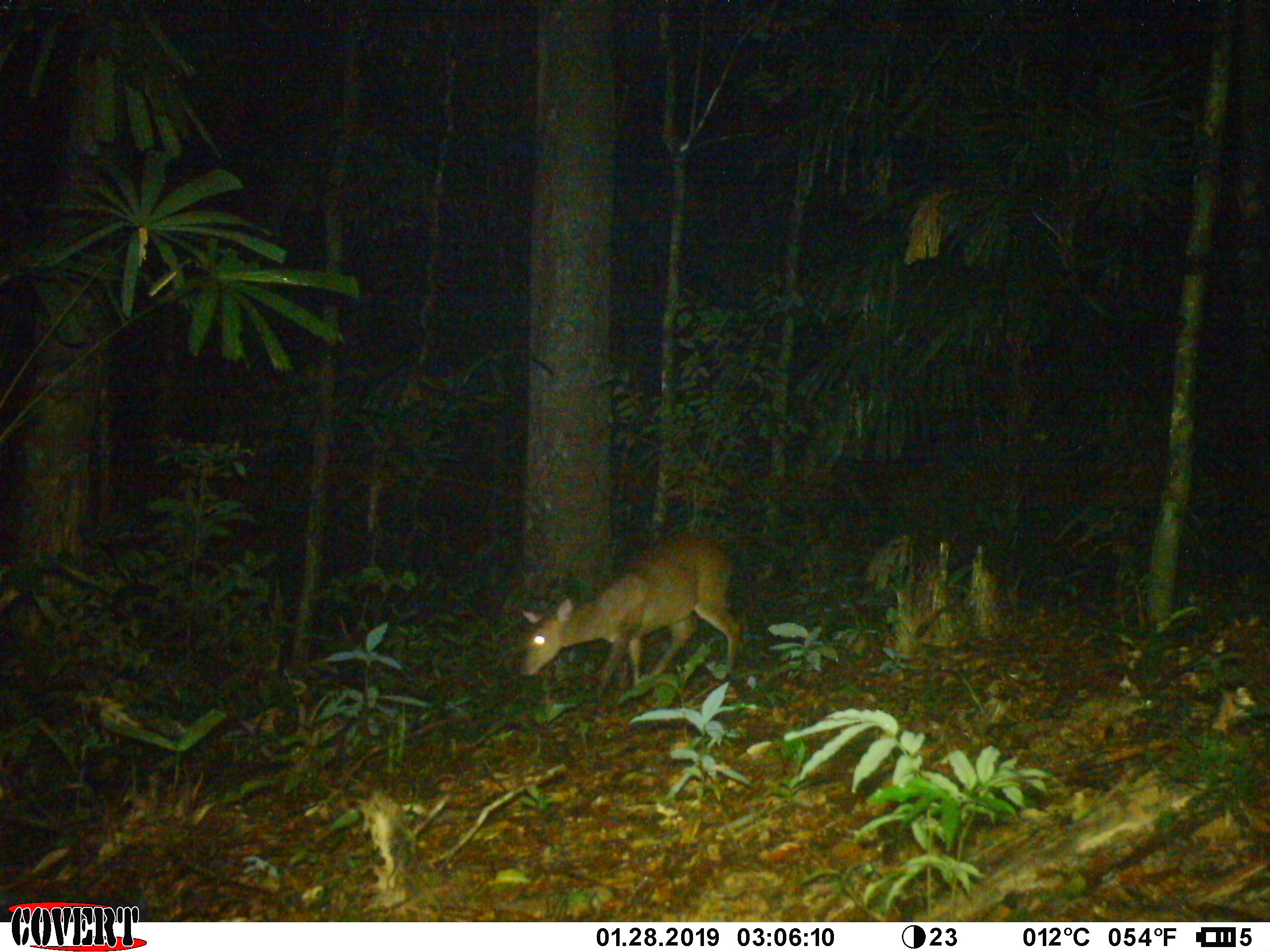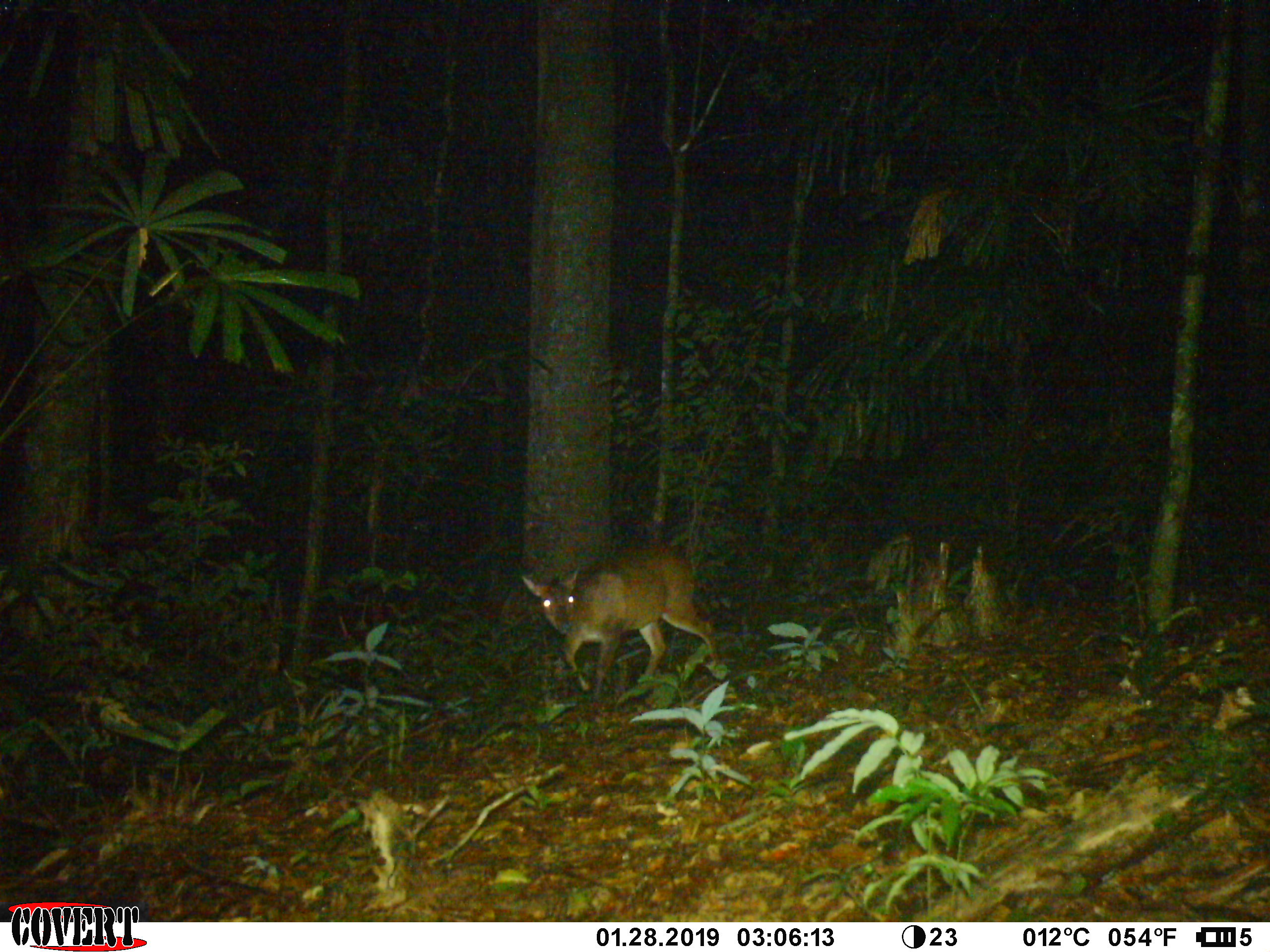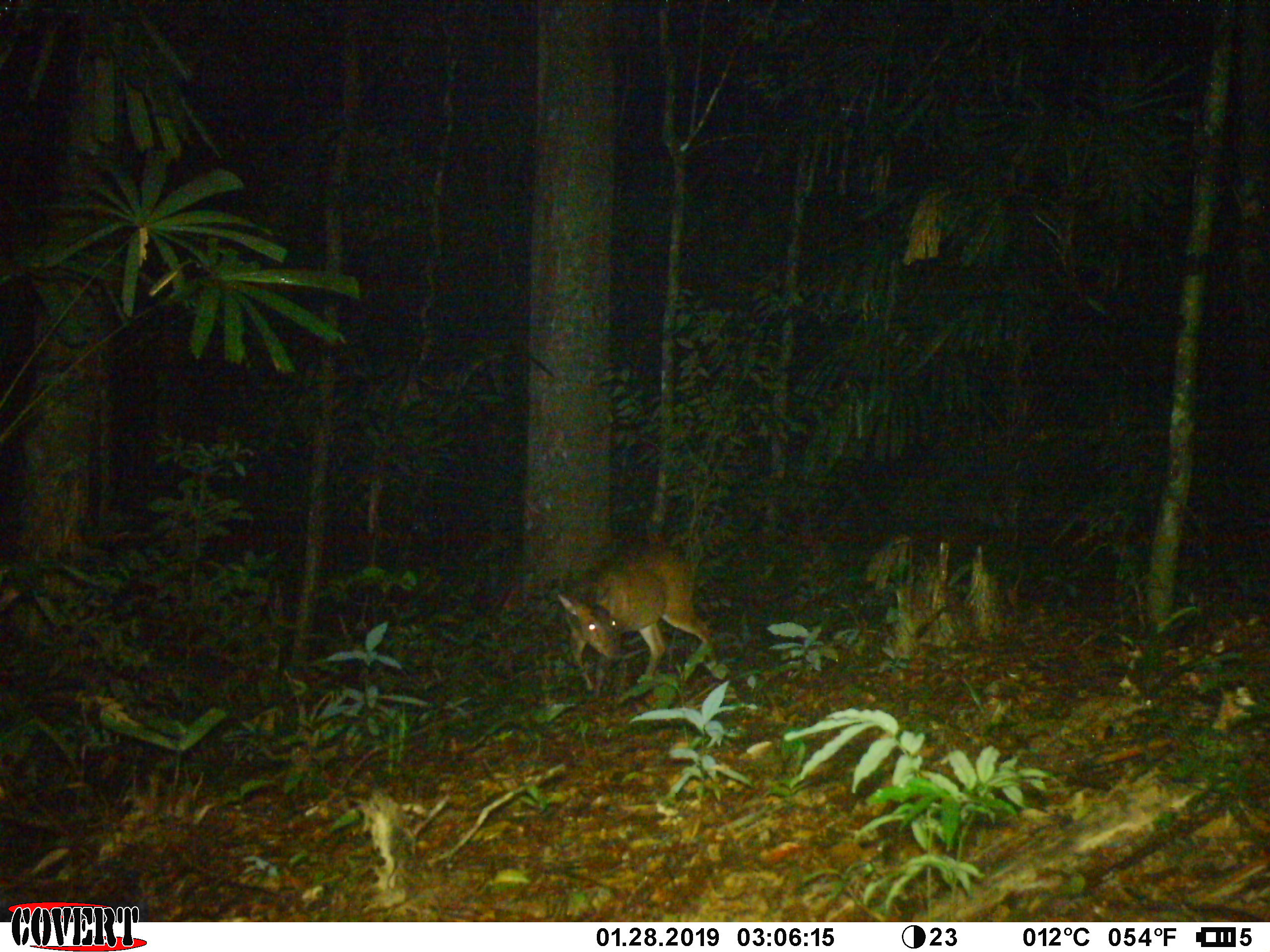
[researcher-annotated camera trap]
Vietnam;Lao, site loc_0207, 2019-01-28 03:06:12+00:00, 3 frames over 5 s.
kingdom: Animalia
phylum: Chordata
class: Mammalia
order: Artiodactyla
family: Cervidae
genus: Muntiacus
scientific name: Muntiacus vuquangensis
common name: large-antlered muntjac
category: large antlered muntjac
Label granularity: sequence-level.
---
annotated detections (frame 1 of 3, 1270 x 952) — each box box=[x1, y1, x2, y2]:
large antlered muntjac: box=[522, 535, 740, 698]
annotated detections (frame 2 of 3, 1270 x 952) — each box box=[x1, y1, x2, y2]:
large antlered muntjac: box=[522, 544, 718, 700]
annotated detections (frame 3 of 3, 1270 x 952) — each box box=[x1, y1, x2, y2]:
large antlered muntjac: box=[557, 545, 718, 702]